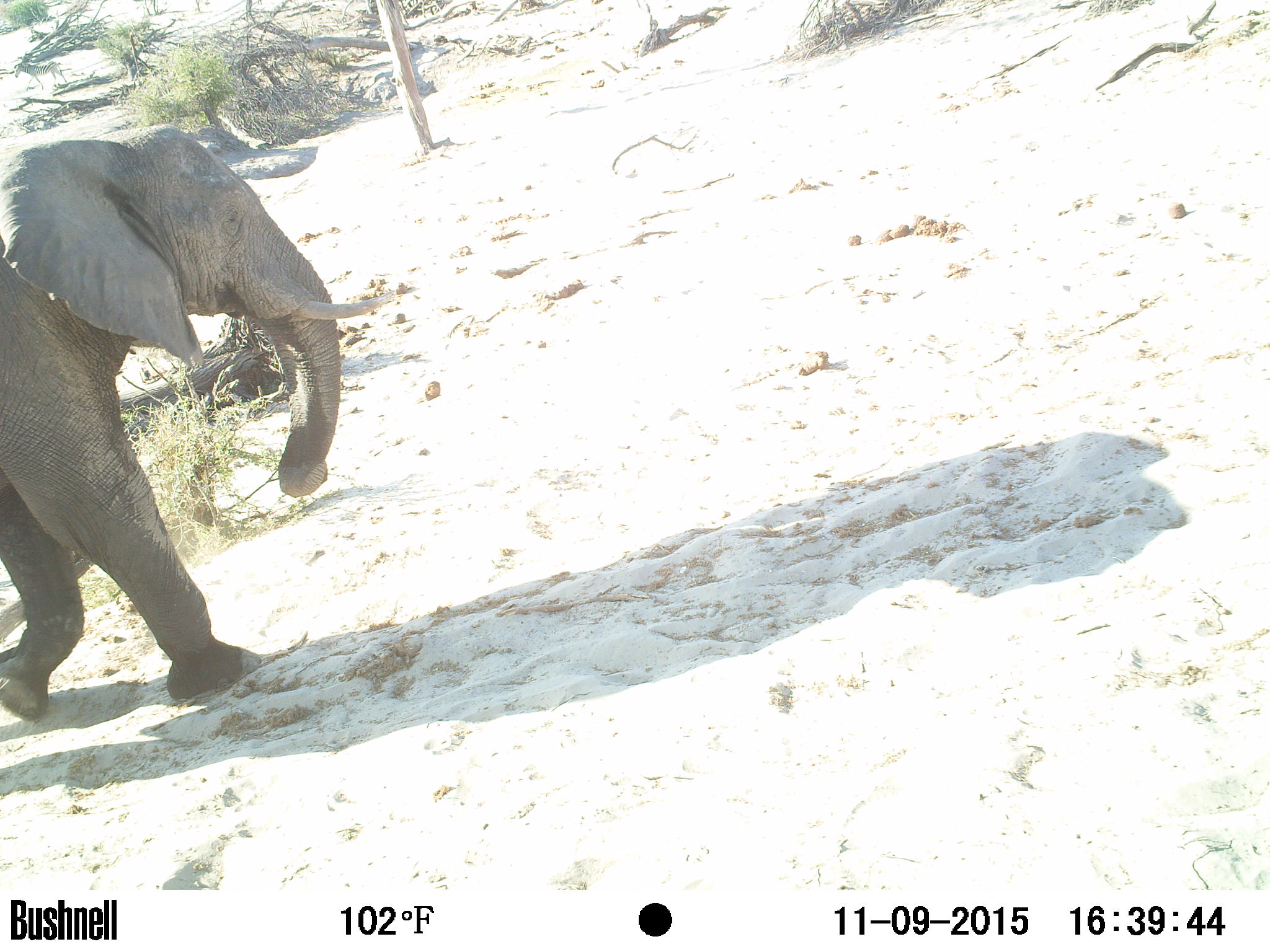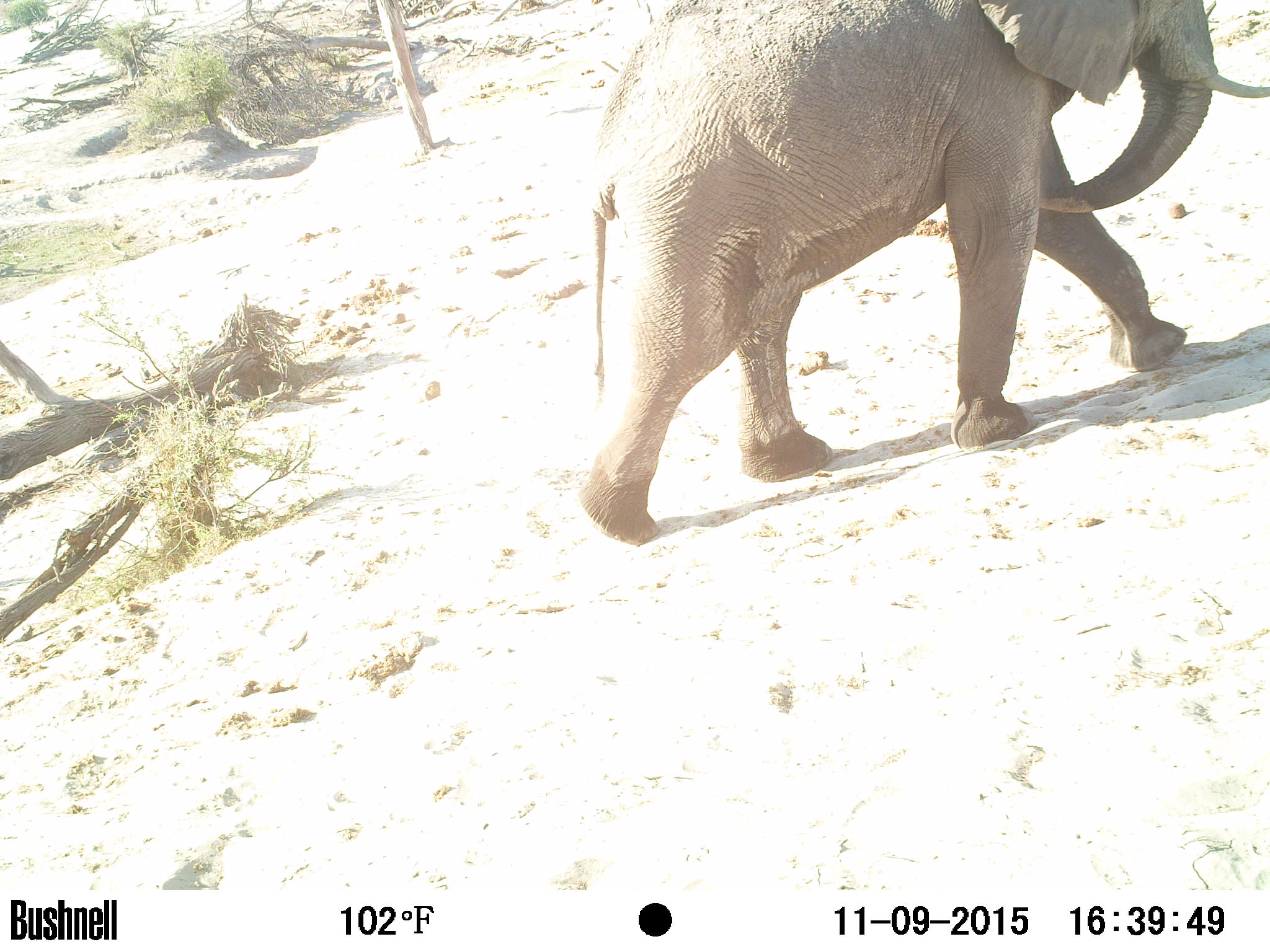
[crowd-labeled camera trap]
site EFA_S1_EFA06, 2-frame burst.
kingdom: Animalia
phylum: Chordata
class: Mammalia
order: Proboscidea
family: Elephantidae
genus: Loxodonta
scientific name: Loxodonta africana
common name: african bush elephant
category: elephant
Elephant (african bush elephant) (Loxodonta africana), count 1. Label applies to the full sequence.